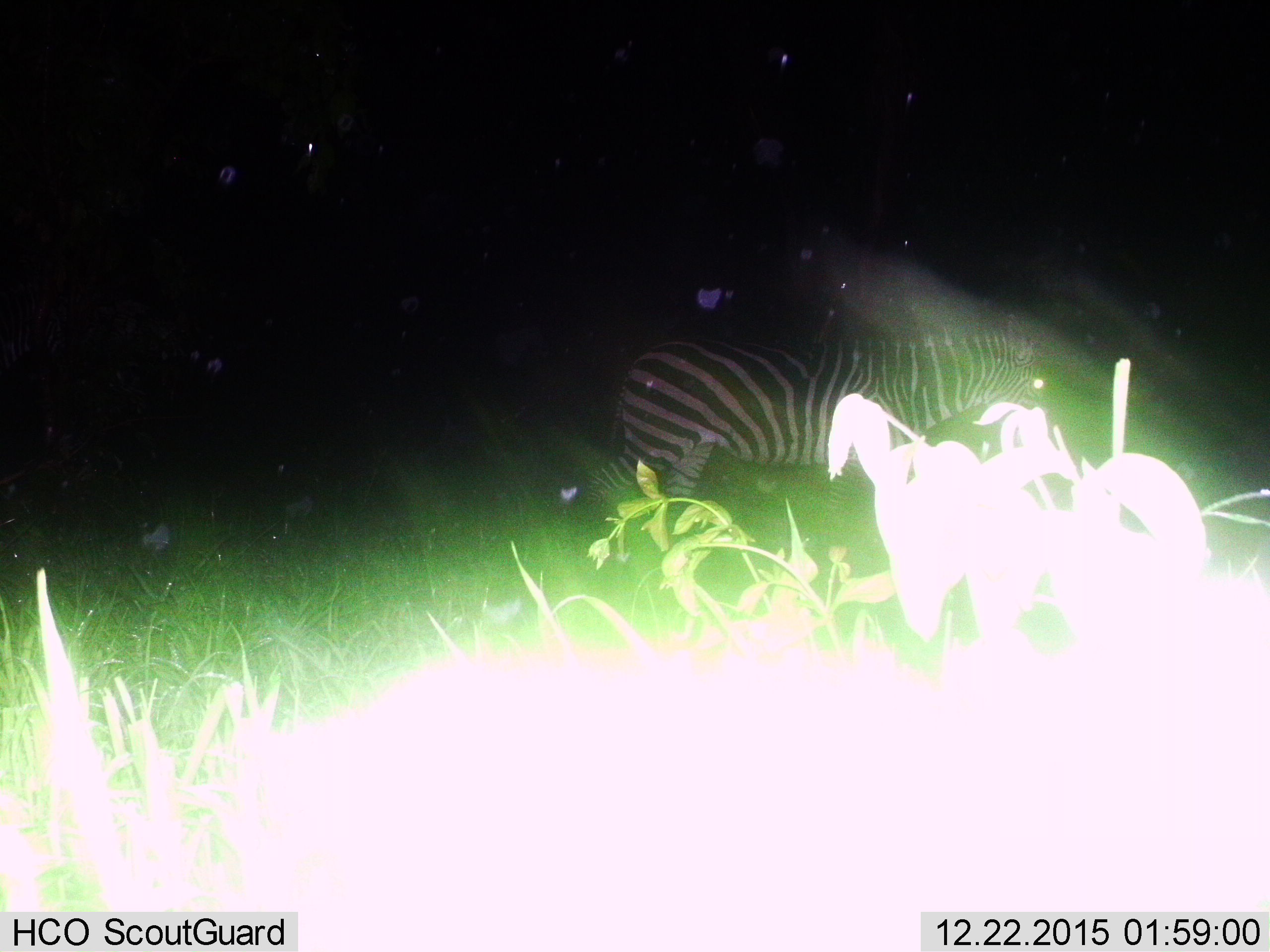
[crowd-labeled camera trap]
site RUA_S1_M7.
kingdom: Animalia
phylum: Chordata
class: Mammalia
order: Perissodactyla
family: Equidae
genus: Equus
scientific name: Equus quagga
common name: plains zebra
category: zebraplains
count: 1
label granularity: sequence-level